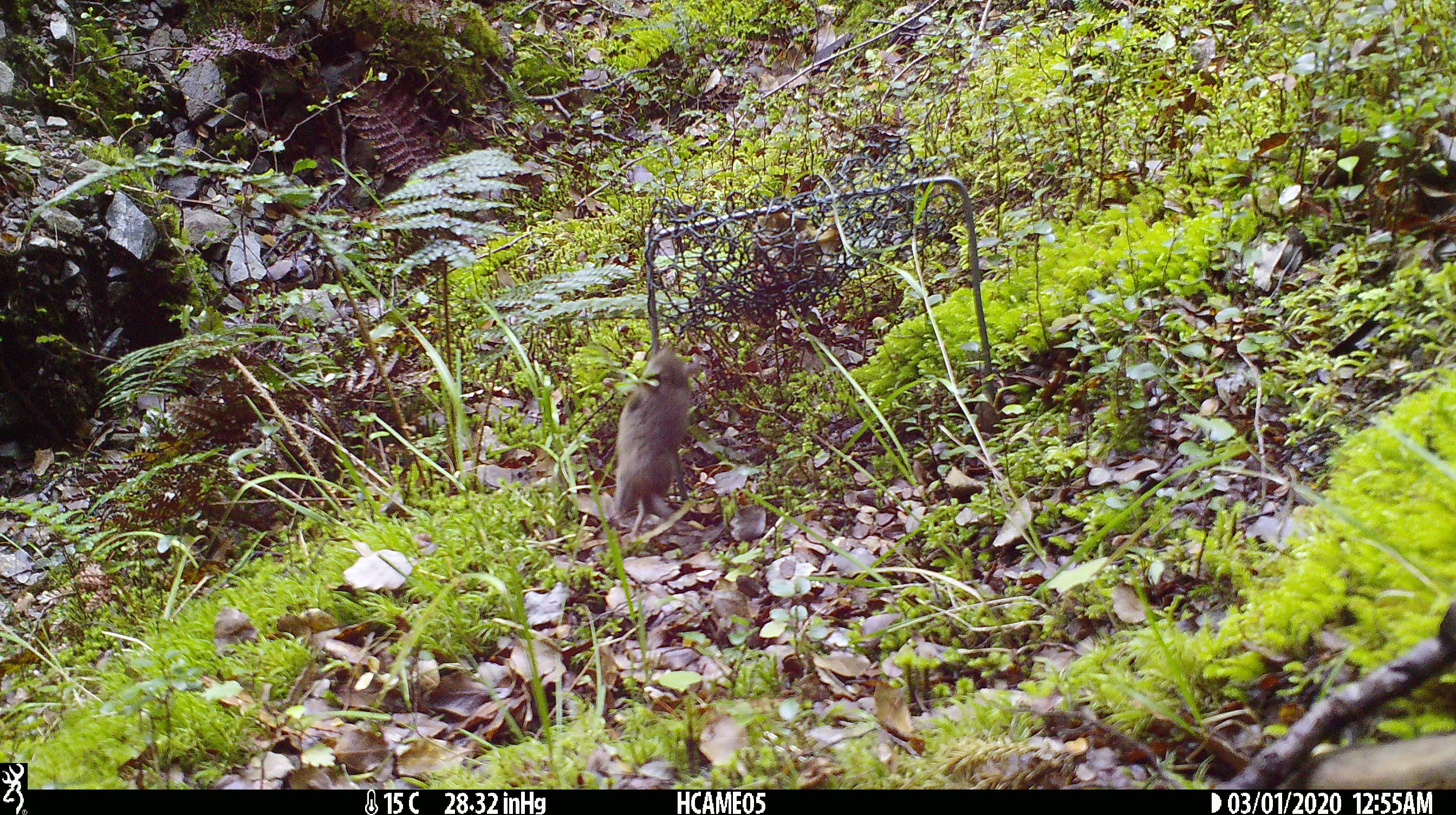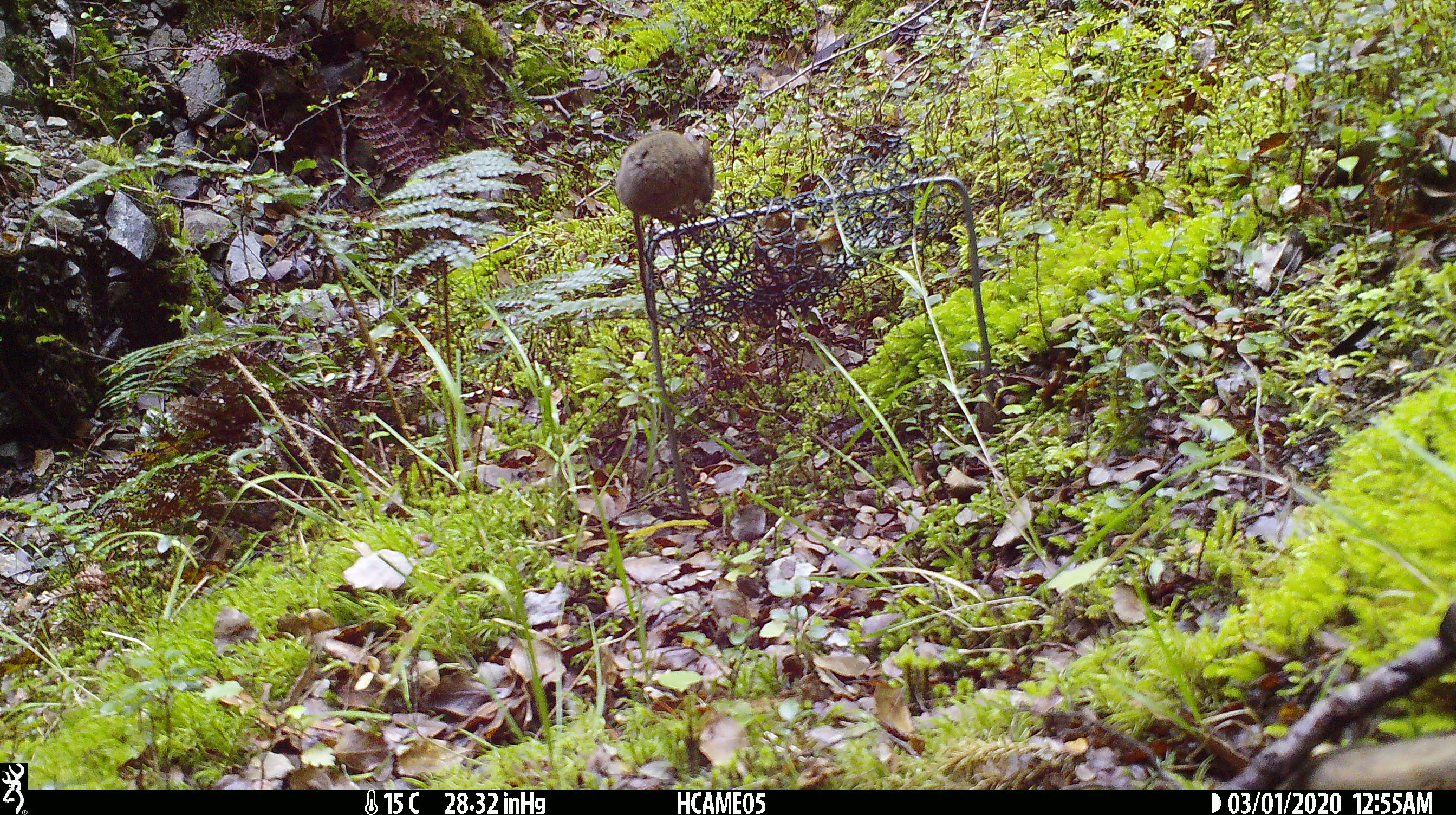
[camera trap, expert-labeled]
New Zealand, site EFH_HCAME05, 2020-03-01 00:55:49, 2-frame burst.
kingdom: Animalia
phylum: Chordata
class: Mammalia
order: Rodentia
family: Muridae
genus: Mus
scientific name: Mus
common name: mouse